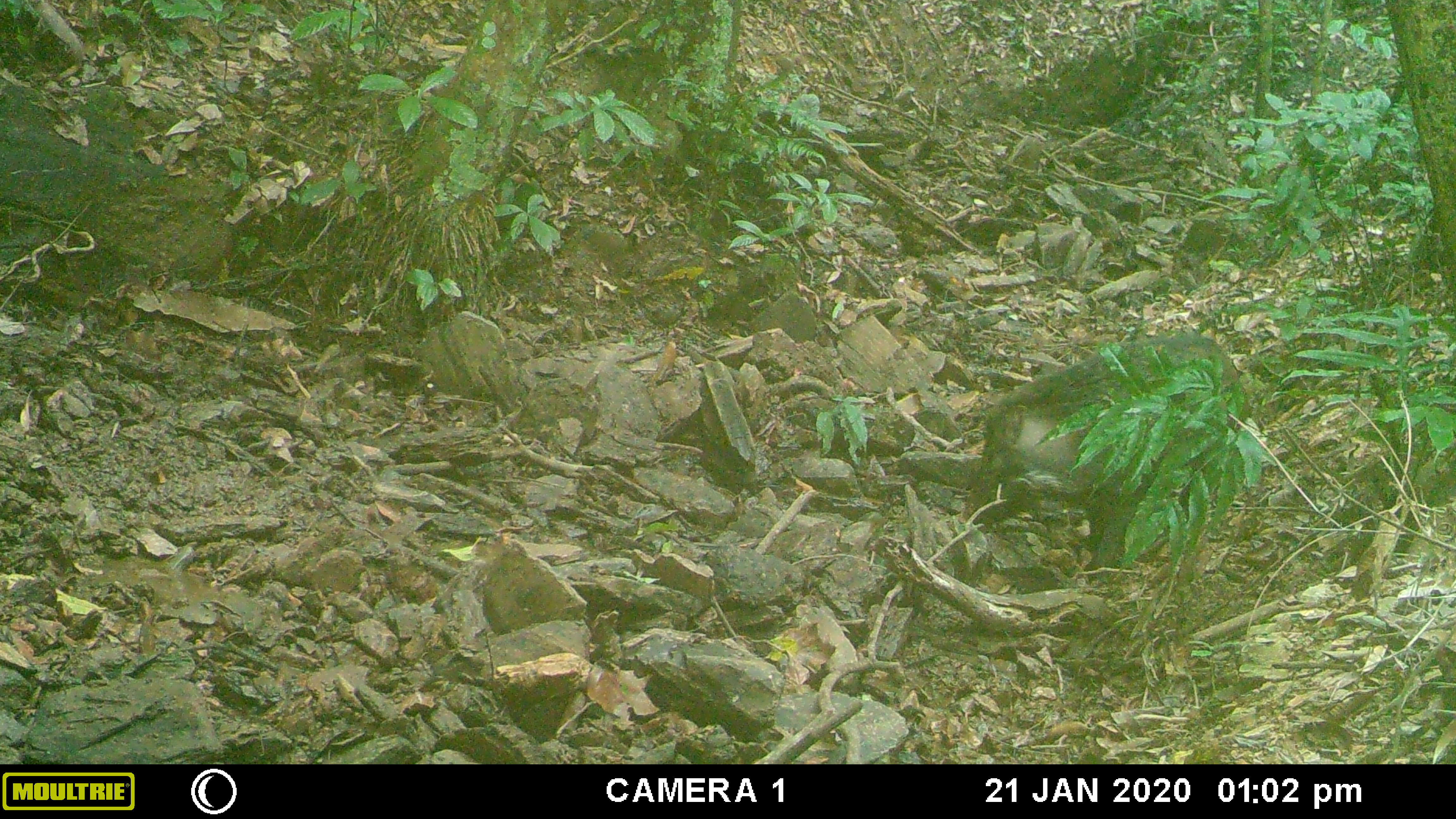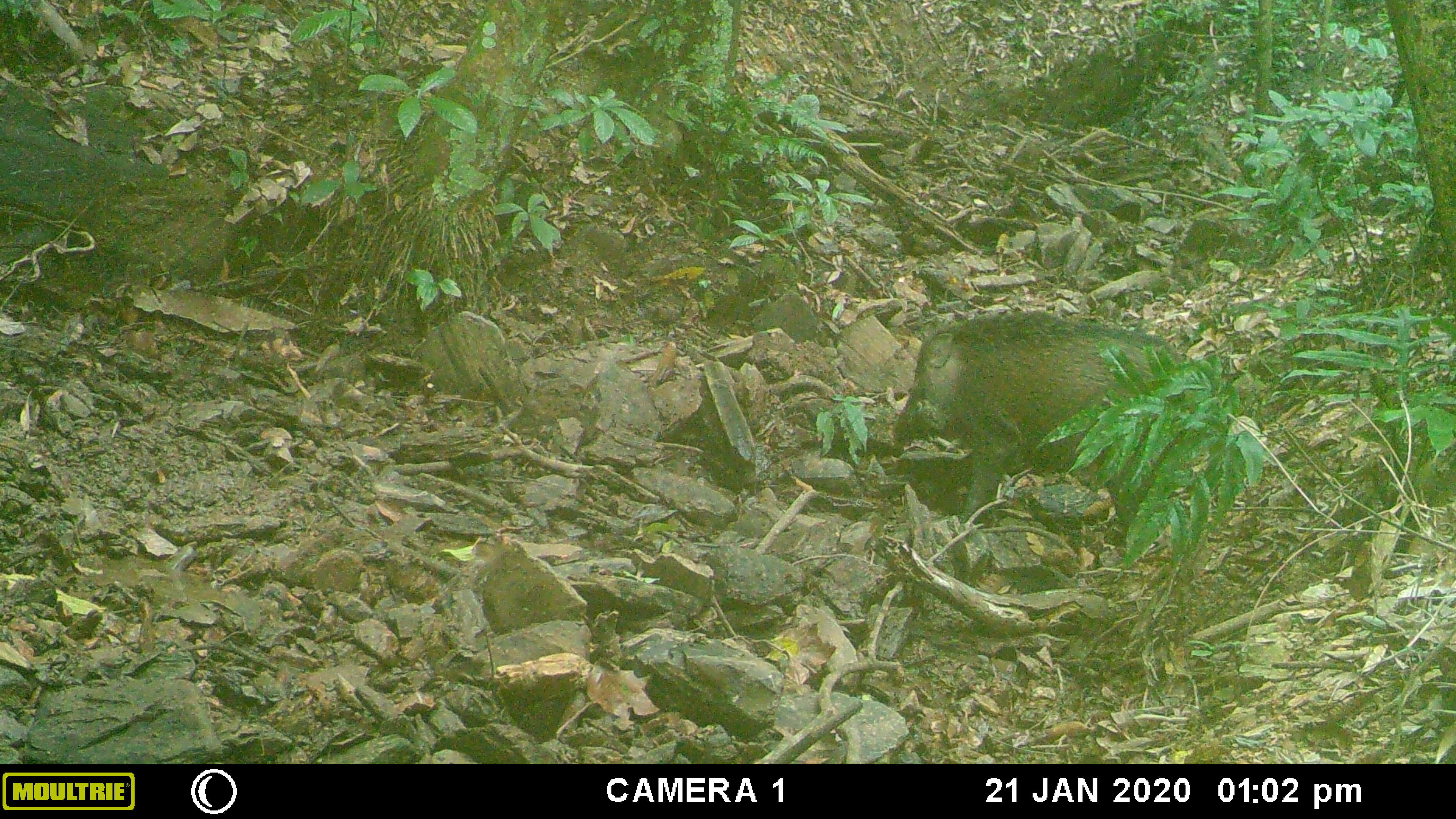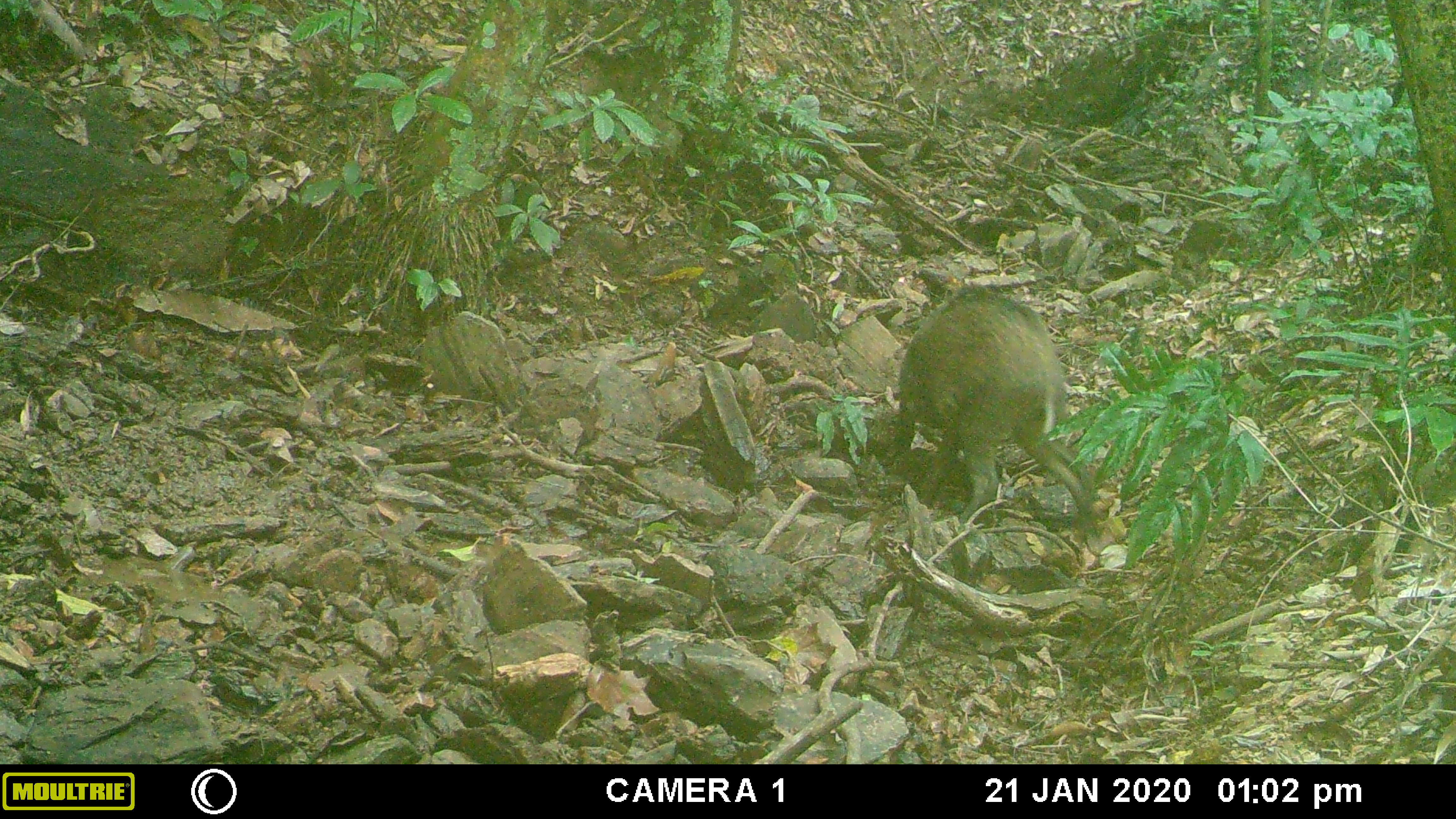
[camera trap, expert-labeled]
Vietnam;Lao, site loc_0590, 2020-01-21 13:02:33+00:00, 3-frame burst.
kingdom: Animalia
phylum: Chordata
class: Mammalia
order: Artiodactyla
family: Suidae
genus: Sus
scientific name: Sus scrofa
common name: eurasian wild pig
Eurasian wild pig (Sus scrofa). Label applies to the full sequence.